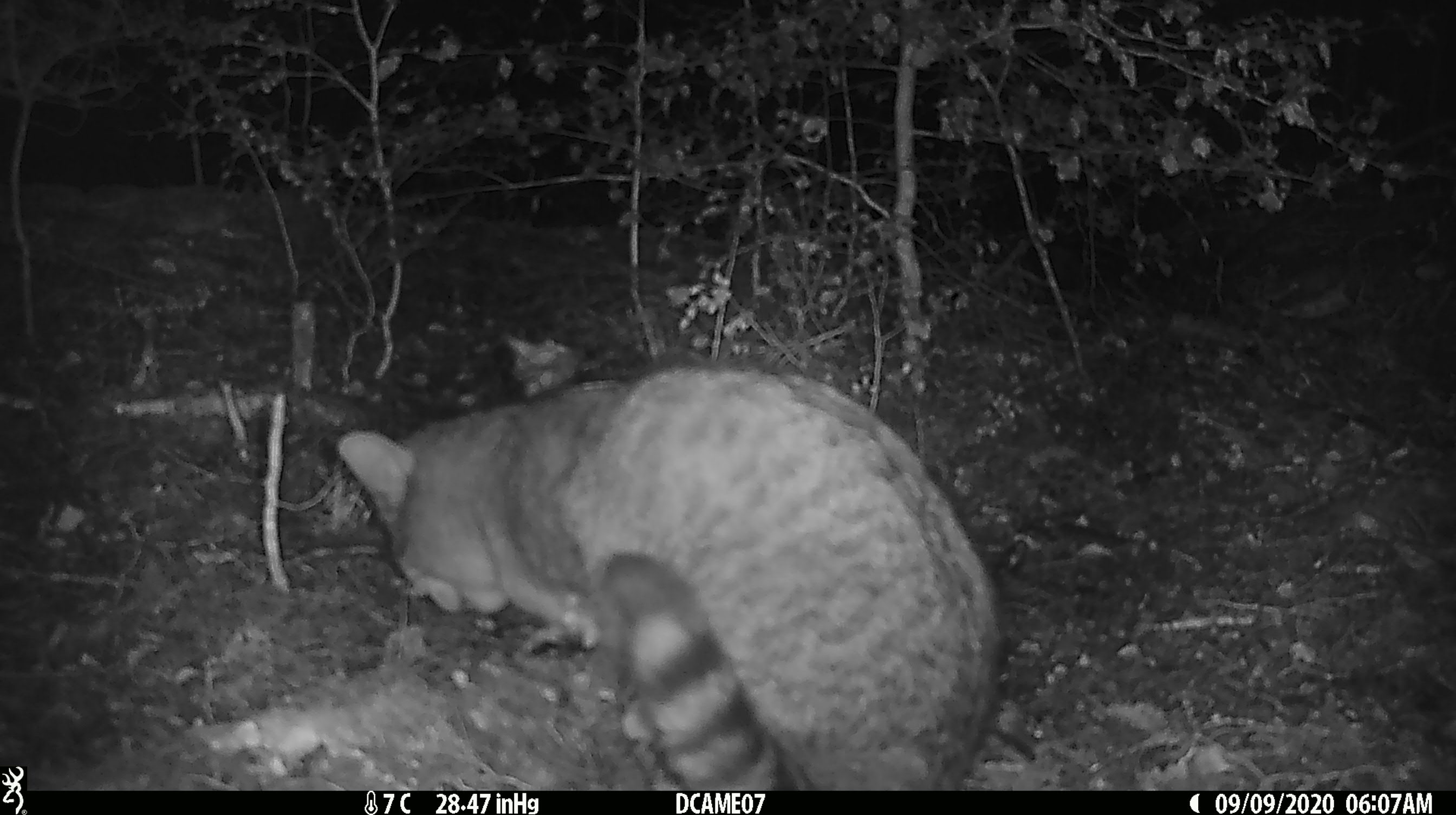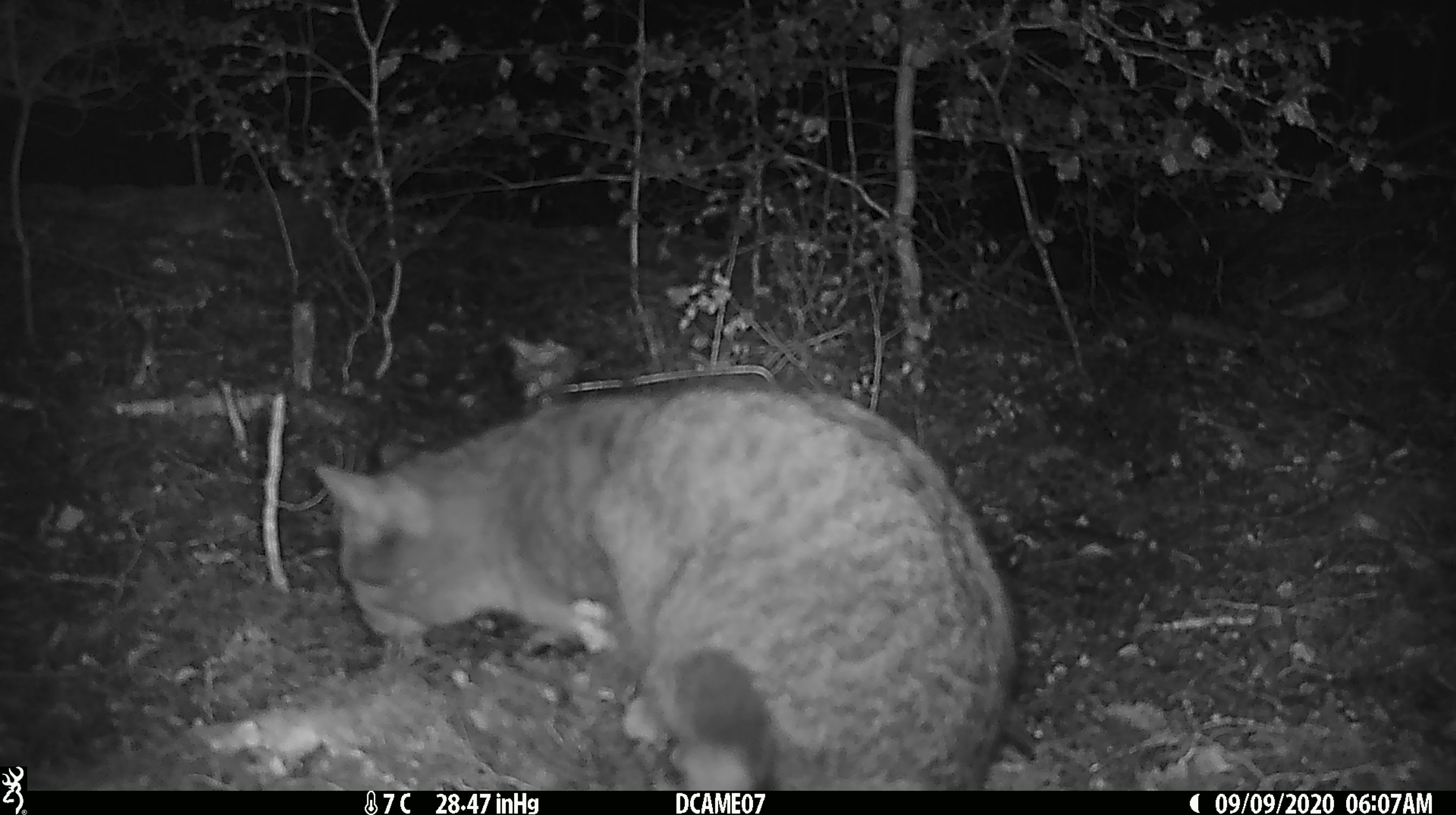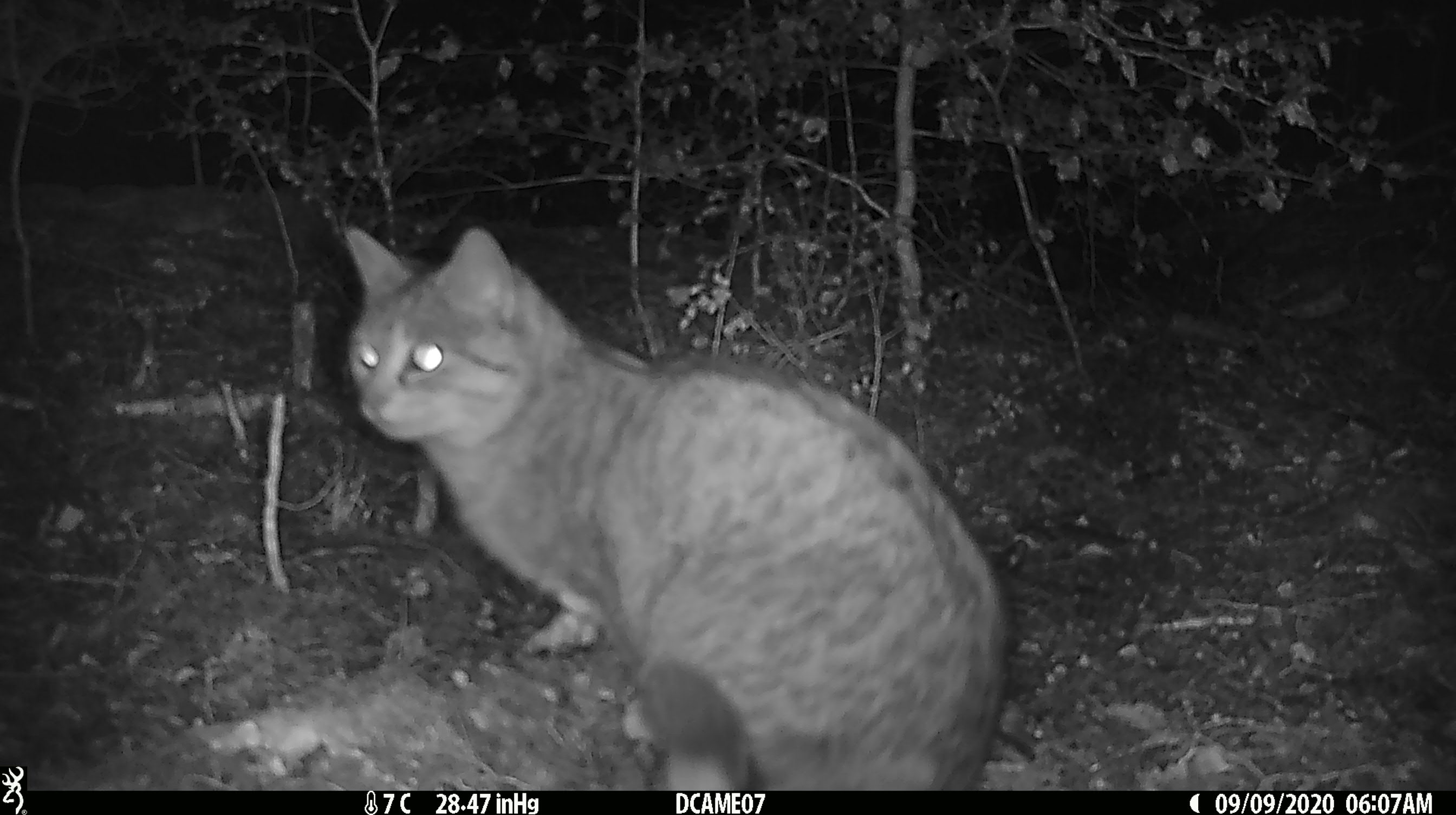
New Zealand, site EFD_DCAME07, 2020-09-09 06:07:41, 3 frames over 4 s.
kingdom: Animalia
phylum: Chordata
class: Mammalia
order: Carnivora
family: Felidae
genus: Felis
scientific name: Felis catus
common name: domestic cat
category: cat